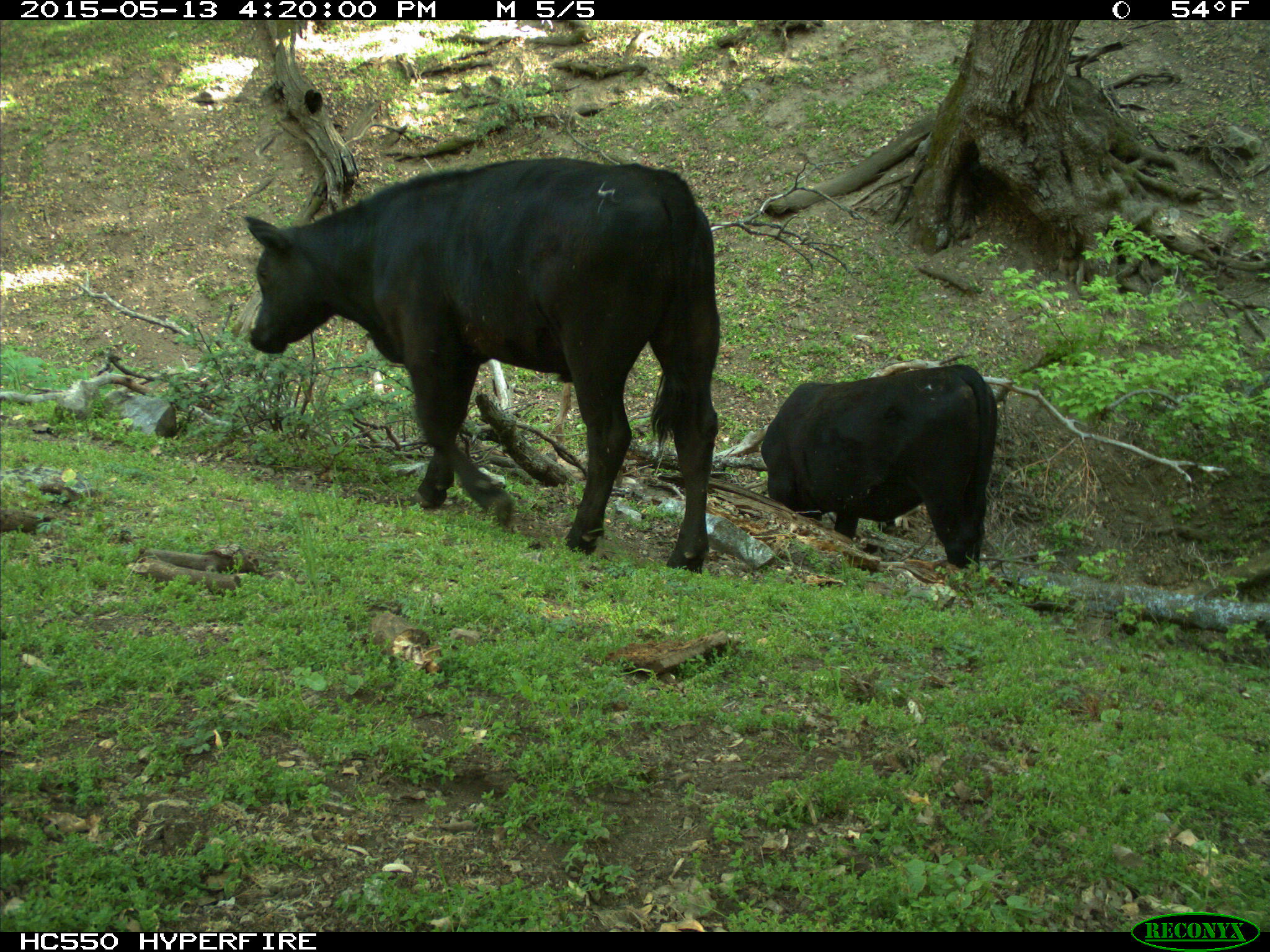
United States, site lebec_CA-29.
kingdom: Animalia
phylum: Chordata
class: Mammalia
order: Artiodactyla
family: Bovidae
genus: Bos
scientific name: Bos taurus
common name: domestic cow